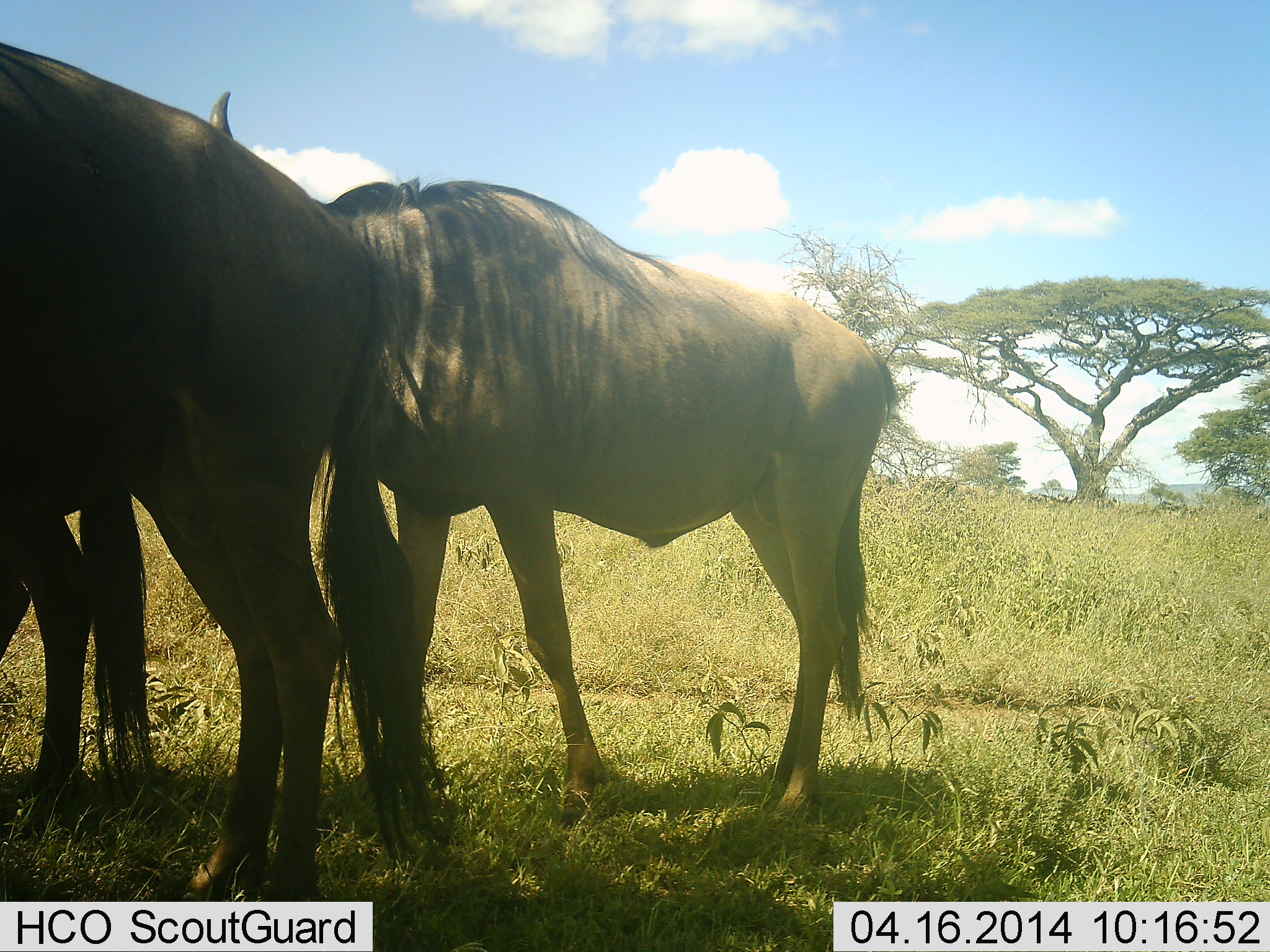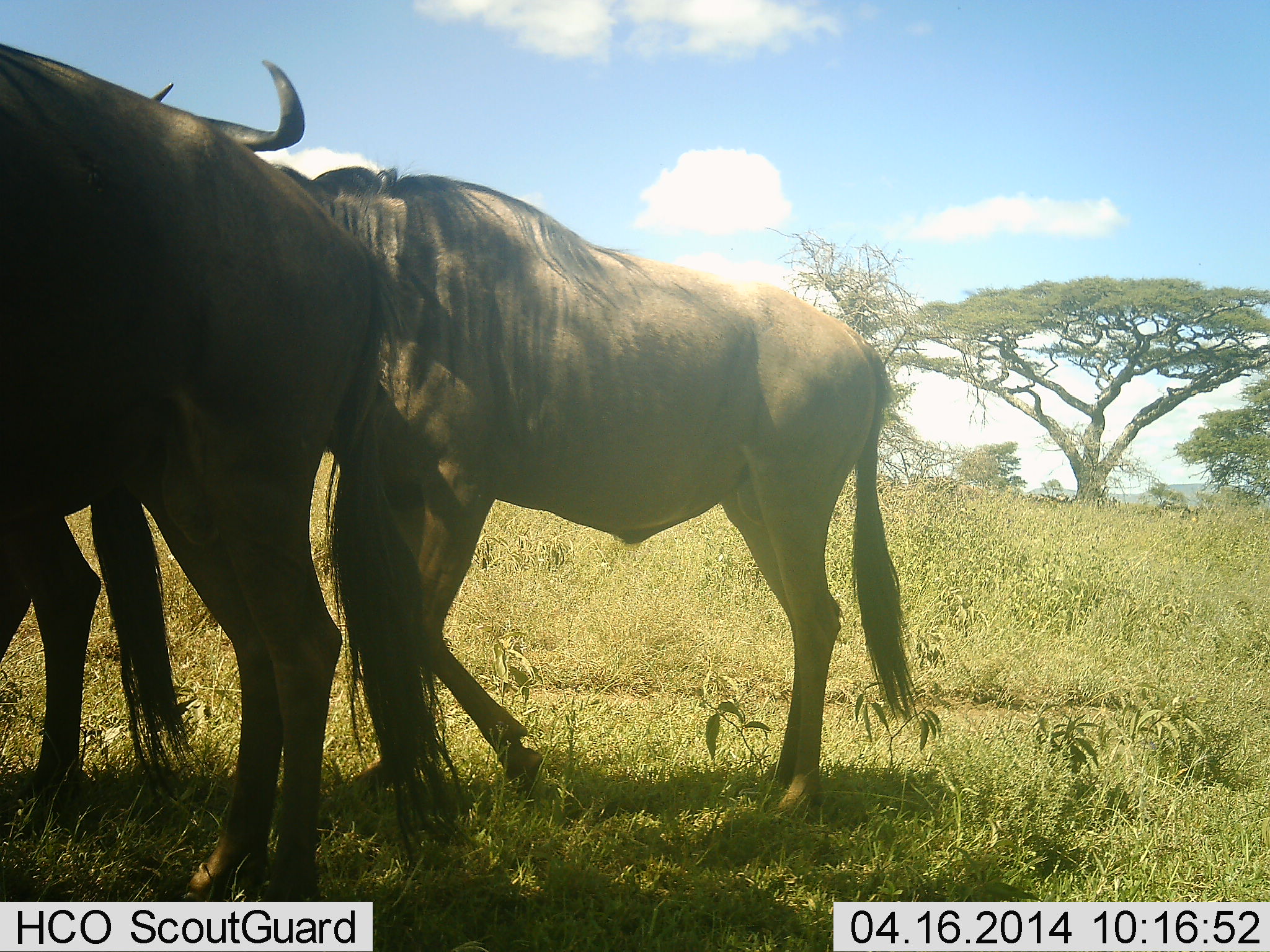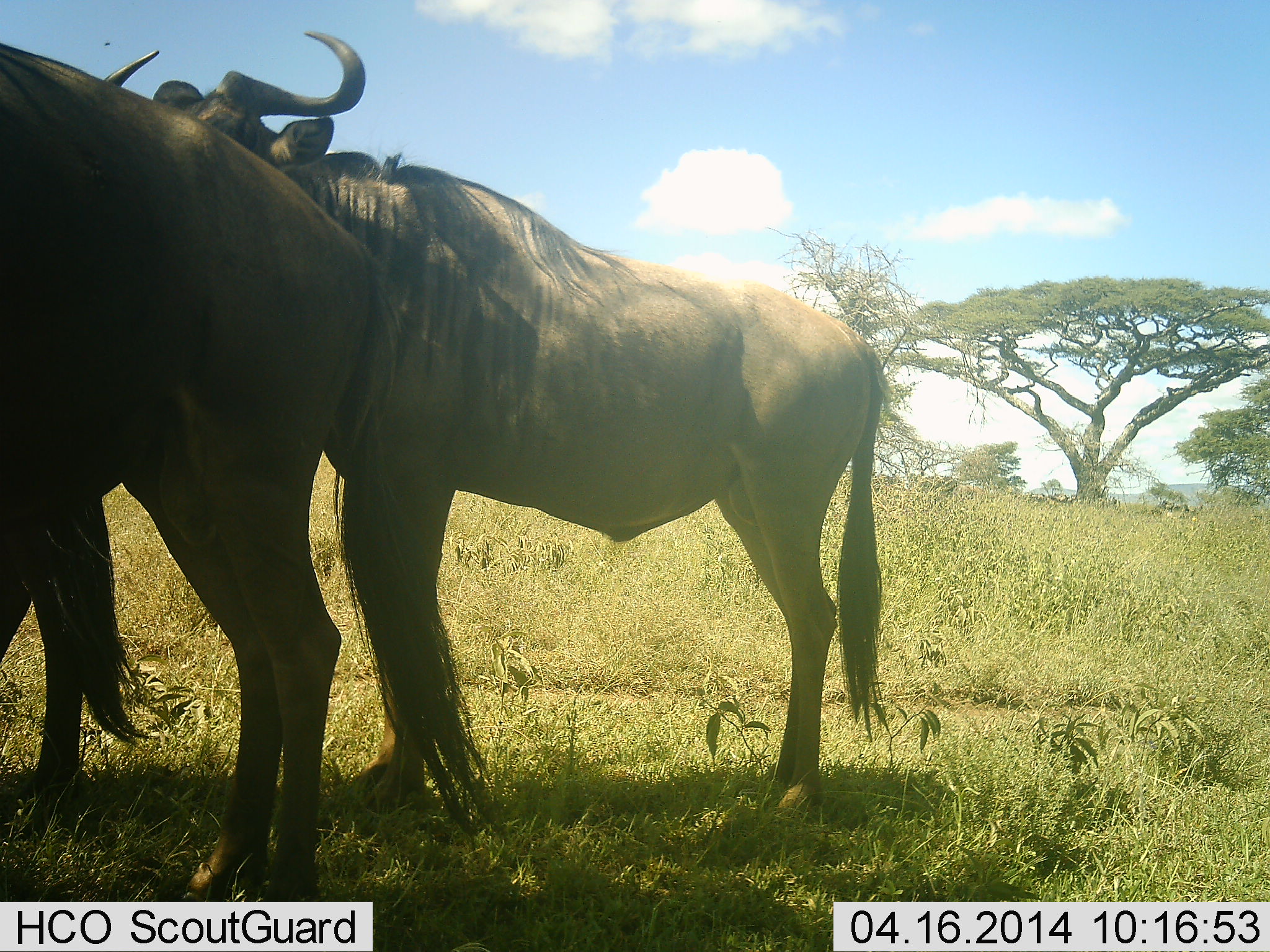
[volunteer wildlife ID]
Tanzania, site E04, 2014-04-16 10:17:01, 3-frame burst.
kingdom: Animalia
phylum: Chordata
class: Mammalia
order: Artiodactyla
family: Bovidae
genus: Connochaetes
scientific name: Connochaetes taurinus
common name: blue wildebeest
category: wildebeest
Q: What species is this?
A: Wildebeest (blue wildebeest) (Connochaetes taurinus).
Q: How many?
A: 3.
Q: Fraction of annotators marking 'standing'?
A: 100%.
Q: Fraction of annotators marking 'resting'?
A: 0%.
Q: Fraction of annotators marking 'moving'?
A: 10%.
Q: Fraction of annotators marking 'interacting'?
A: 10%.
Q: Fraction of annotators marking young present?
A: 0%.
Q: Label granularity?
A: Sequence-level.